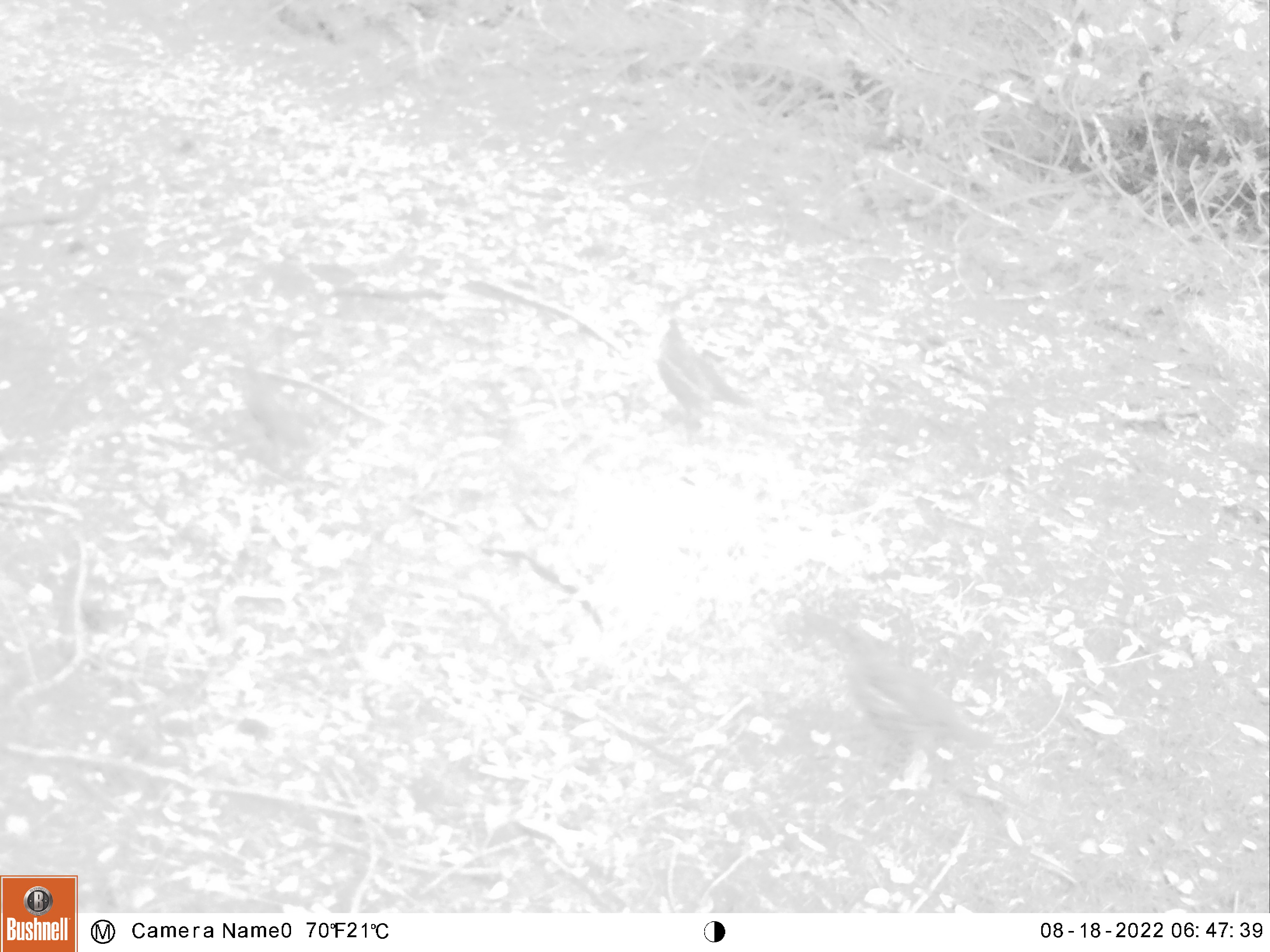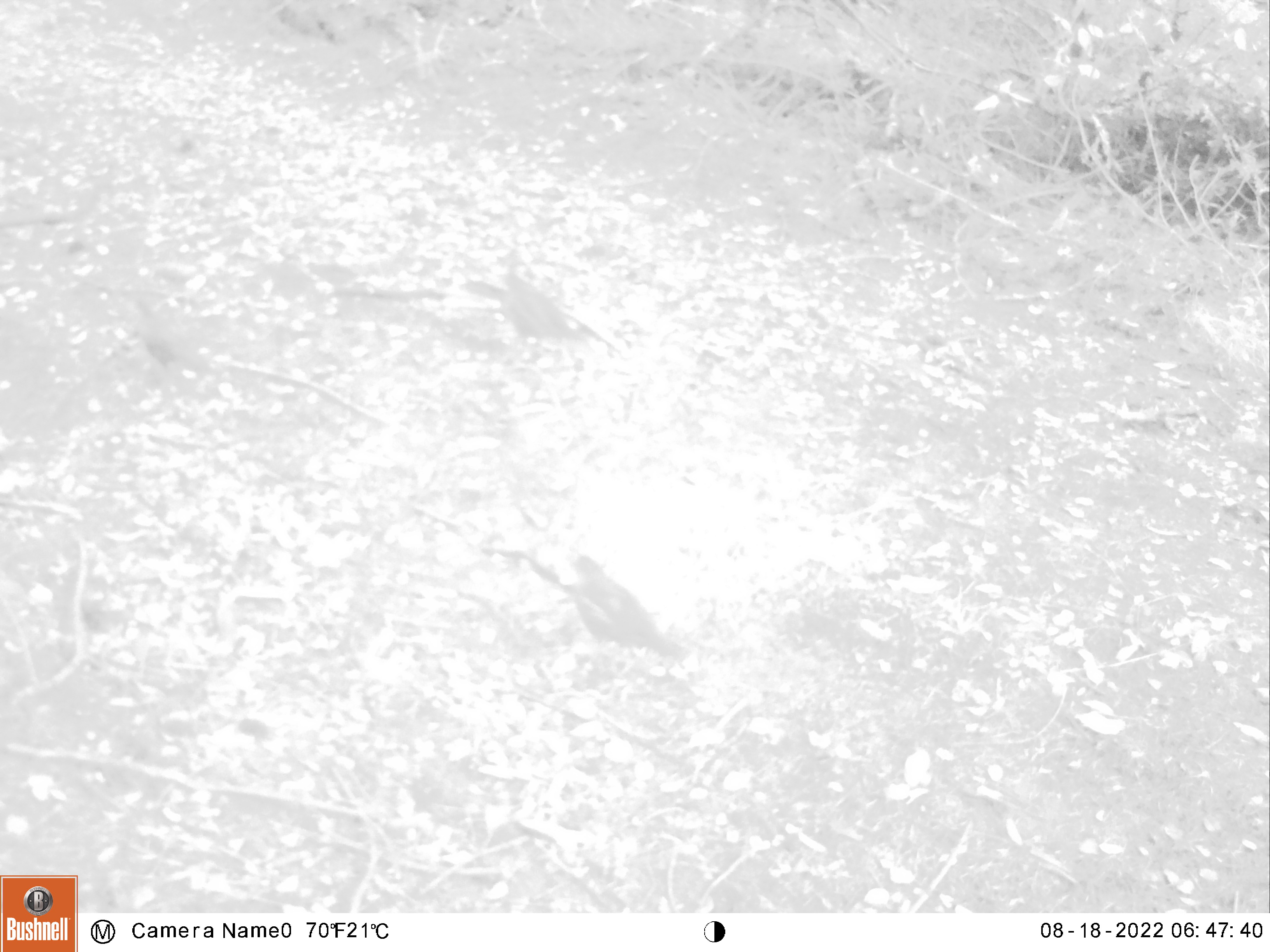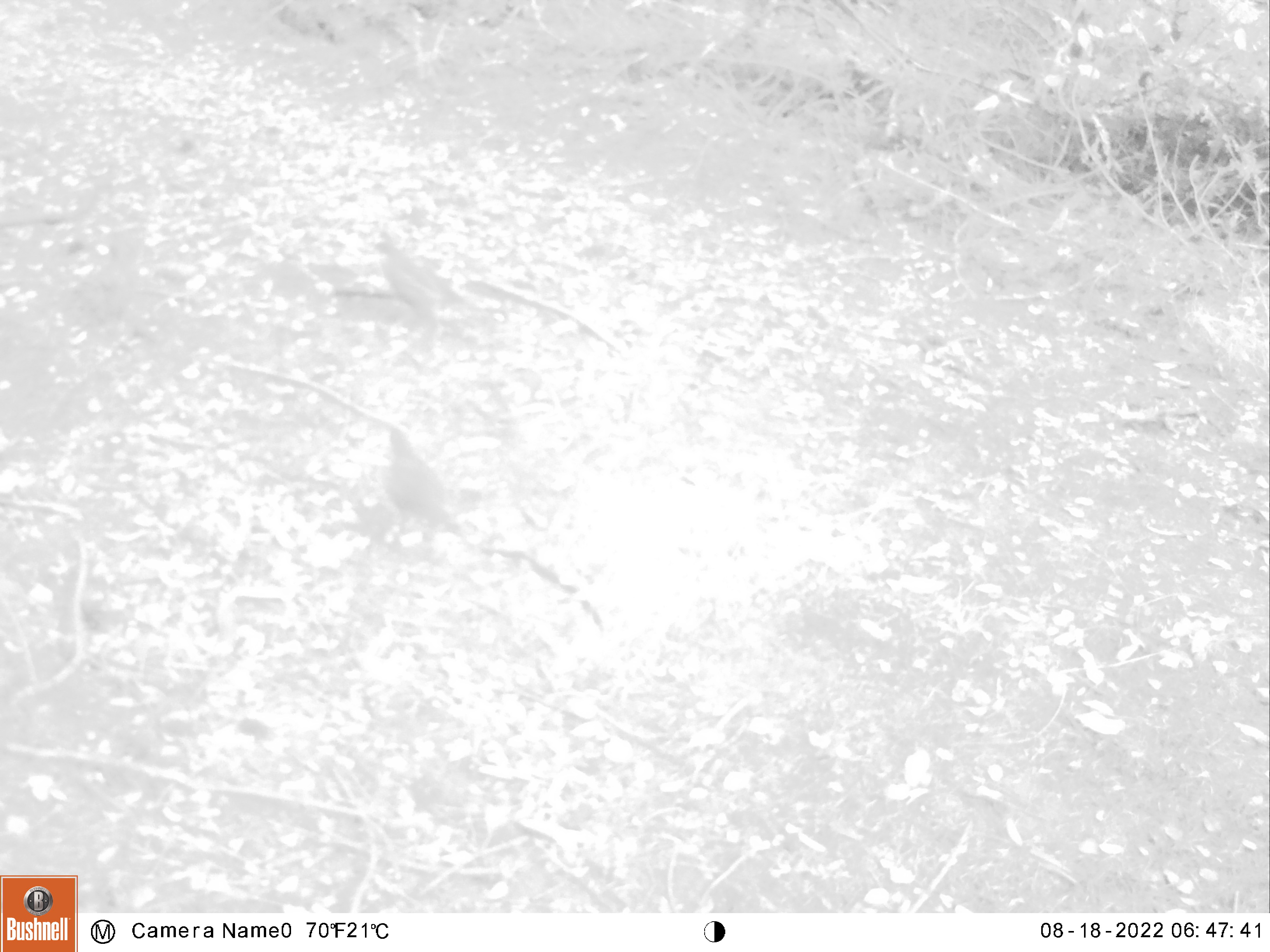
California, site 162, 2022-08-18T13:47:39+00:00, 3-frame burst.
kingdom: Animalia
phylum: Chordata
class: Aves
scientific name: Aves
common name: bird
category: unknown bird